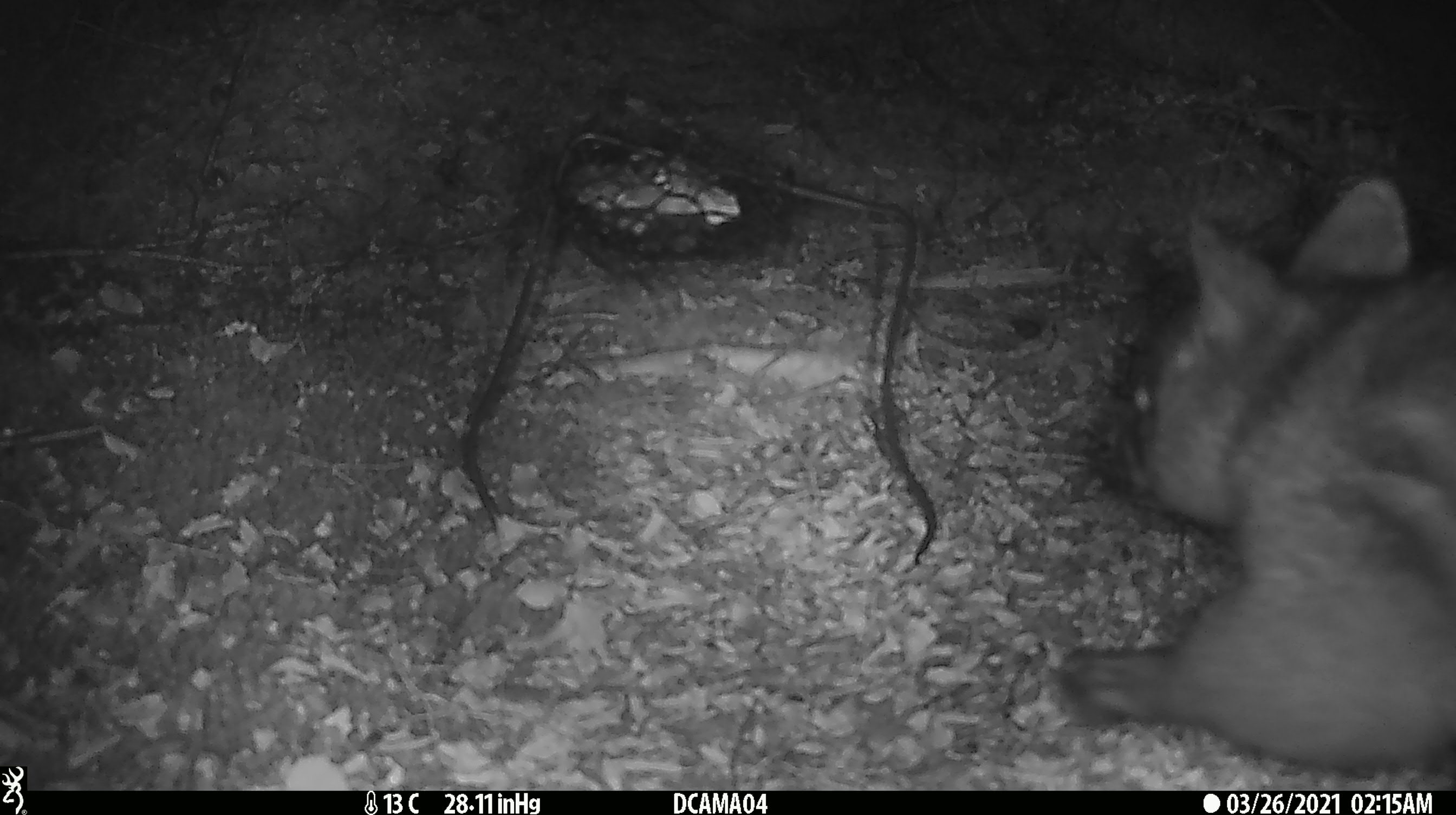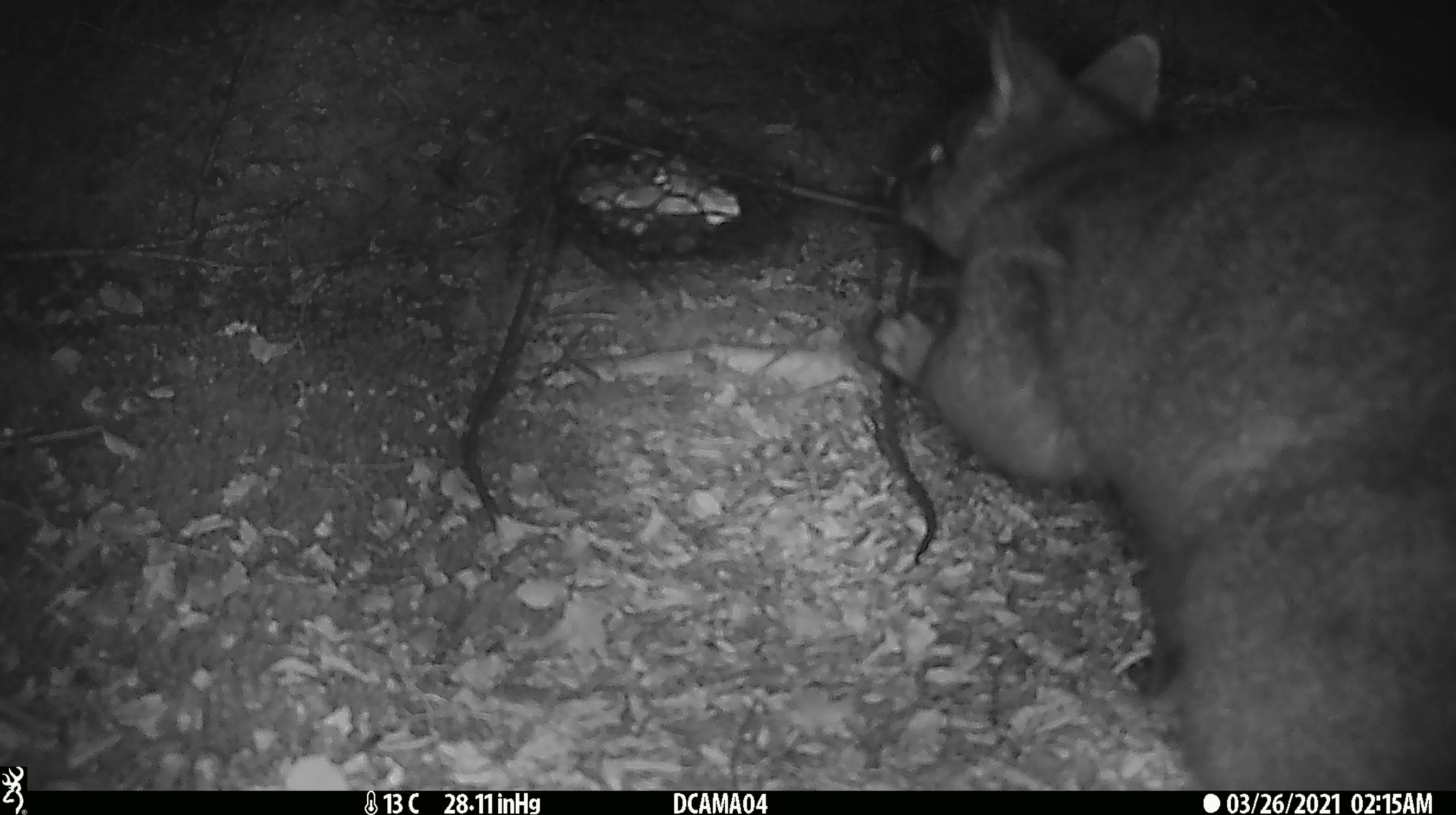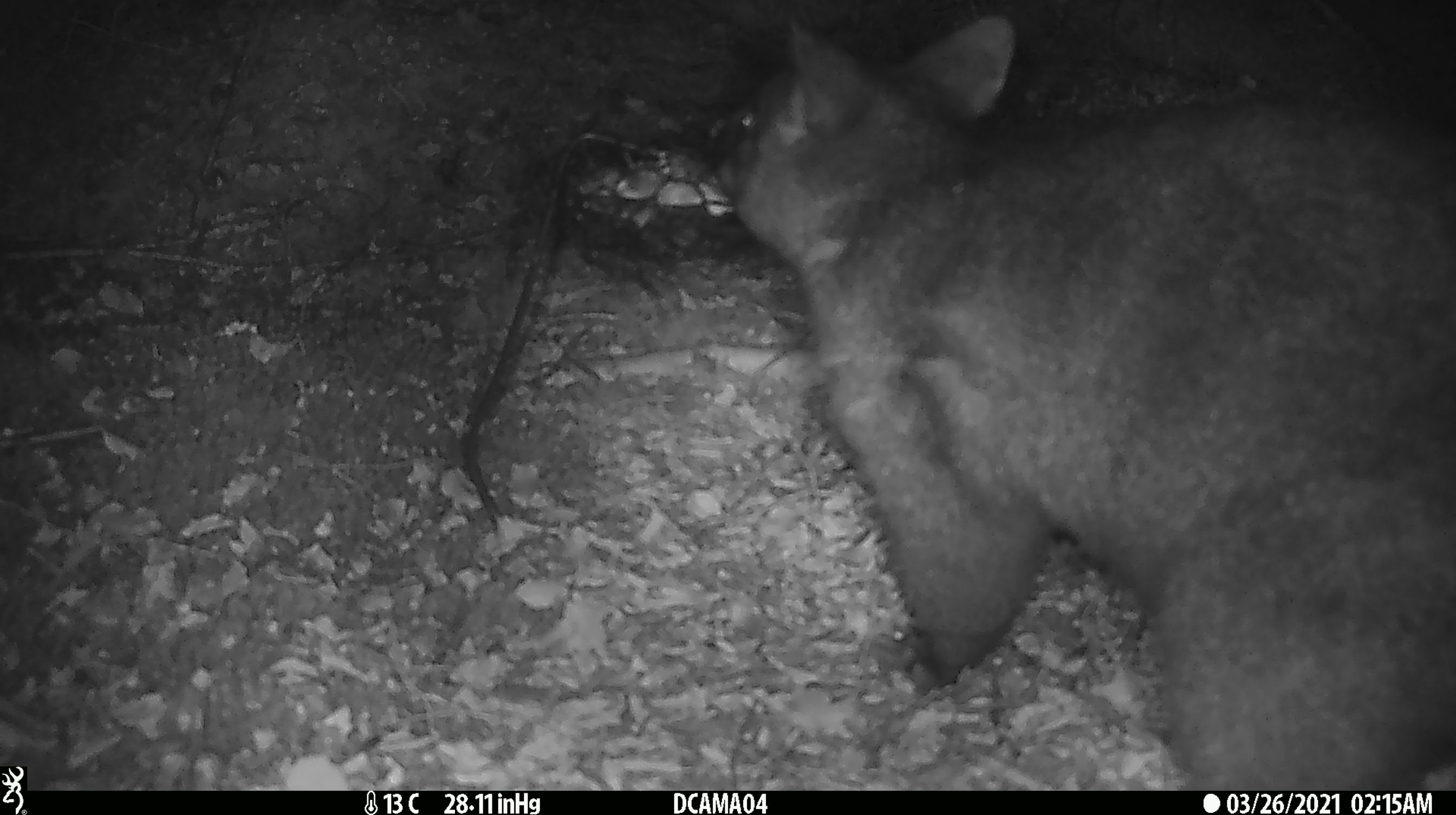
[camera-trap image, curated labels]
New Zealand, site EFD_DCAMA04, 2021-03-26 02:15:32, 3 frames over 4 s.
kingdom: Animalia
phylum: Chordata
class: Mammalia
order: Diprotodontia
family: Phalangeridae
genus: Trichosurus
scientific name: Trichosurus vulpecula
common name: common brushtail possum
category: possum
Possum (common brushtail possum) (Trichosurus vulpecula).